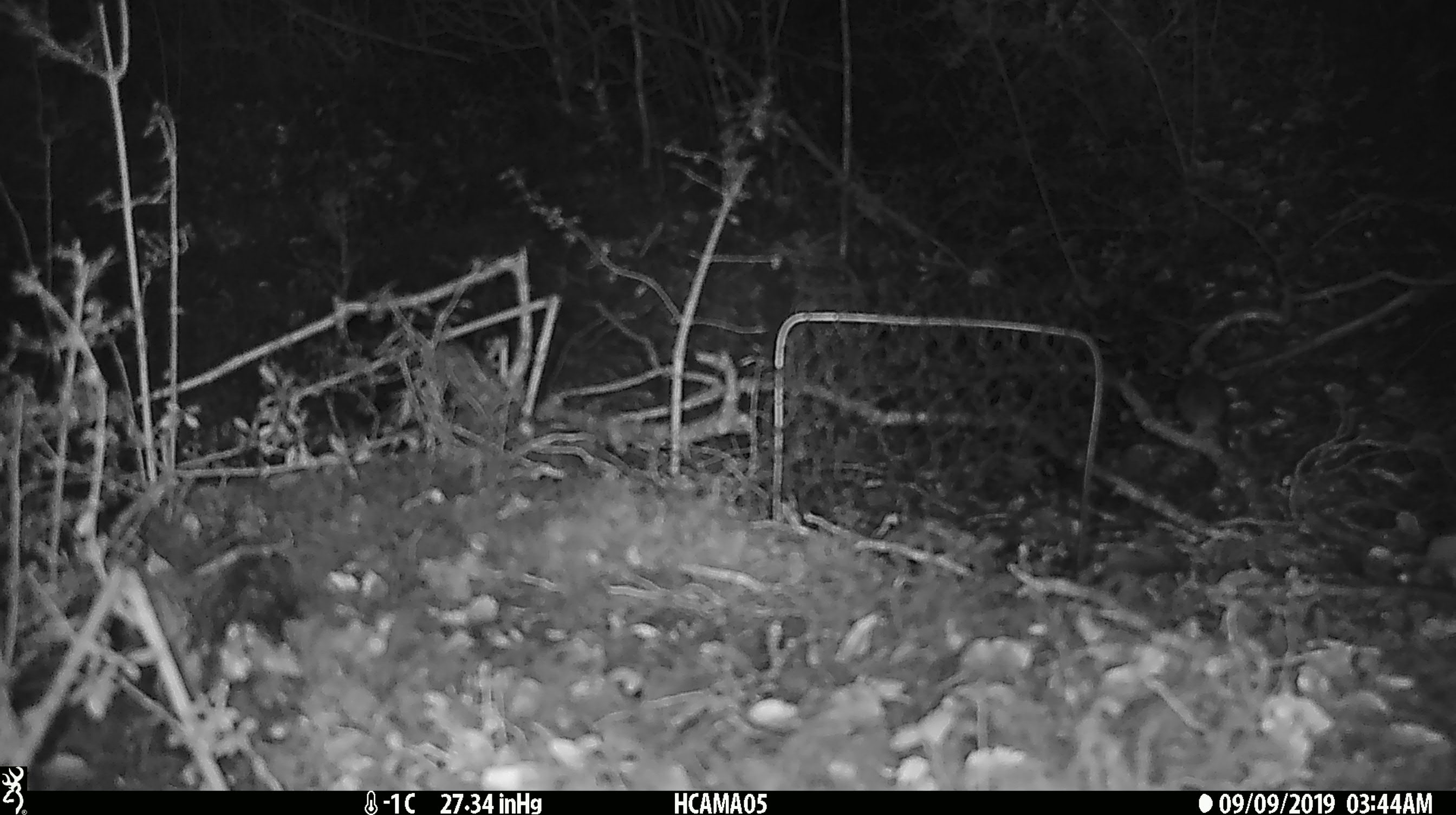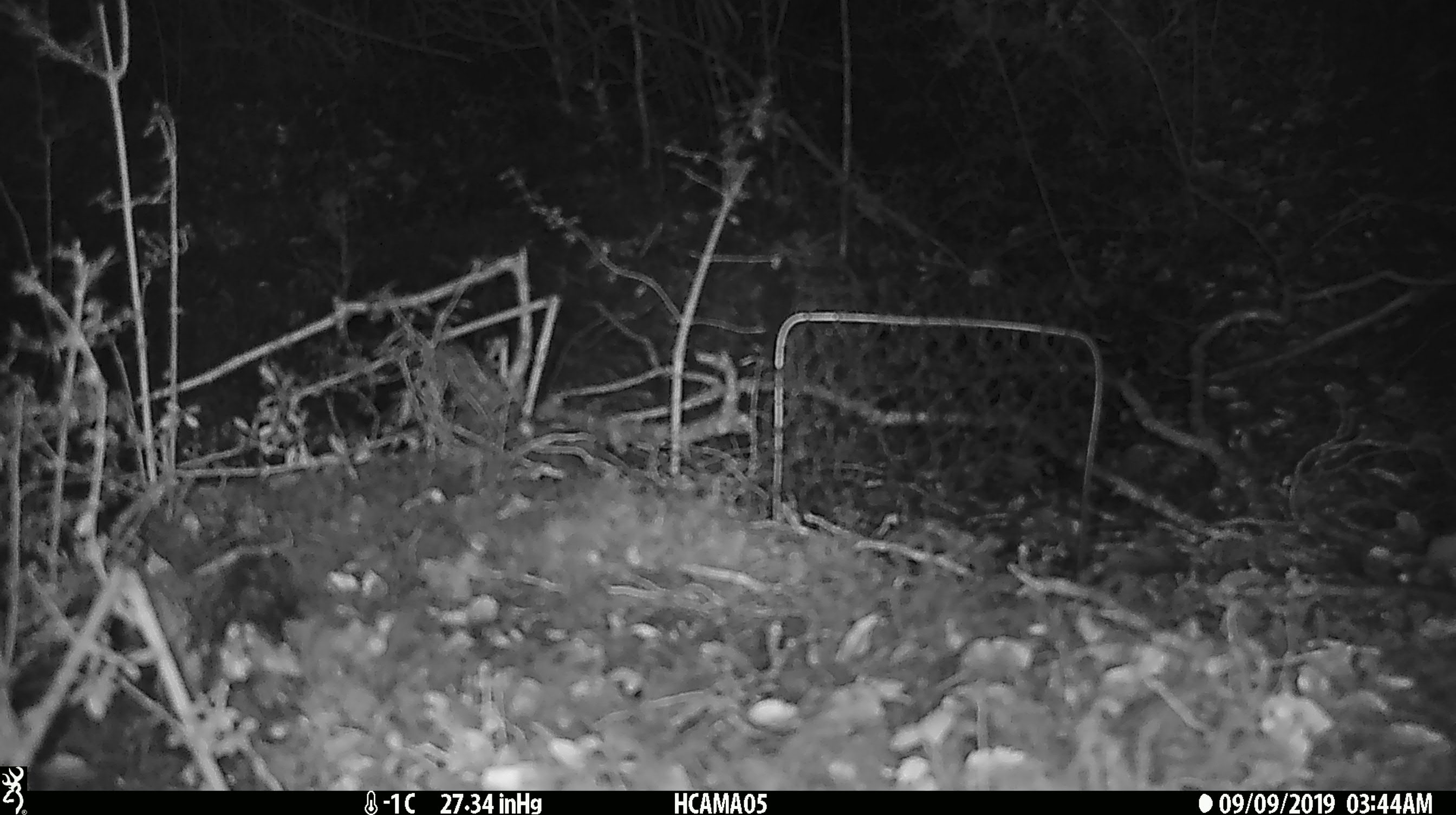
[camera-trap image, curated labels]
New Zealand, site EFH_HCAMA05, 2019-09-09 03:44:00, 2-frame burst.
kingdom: Animalia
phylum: Chordata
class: Mammalia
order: Rodentia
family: Muridae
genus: Mus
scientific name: Mus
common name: mouse